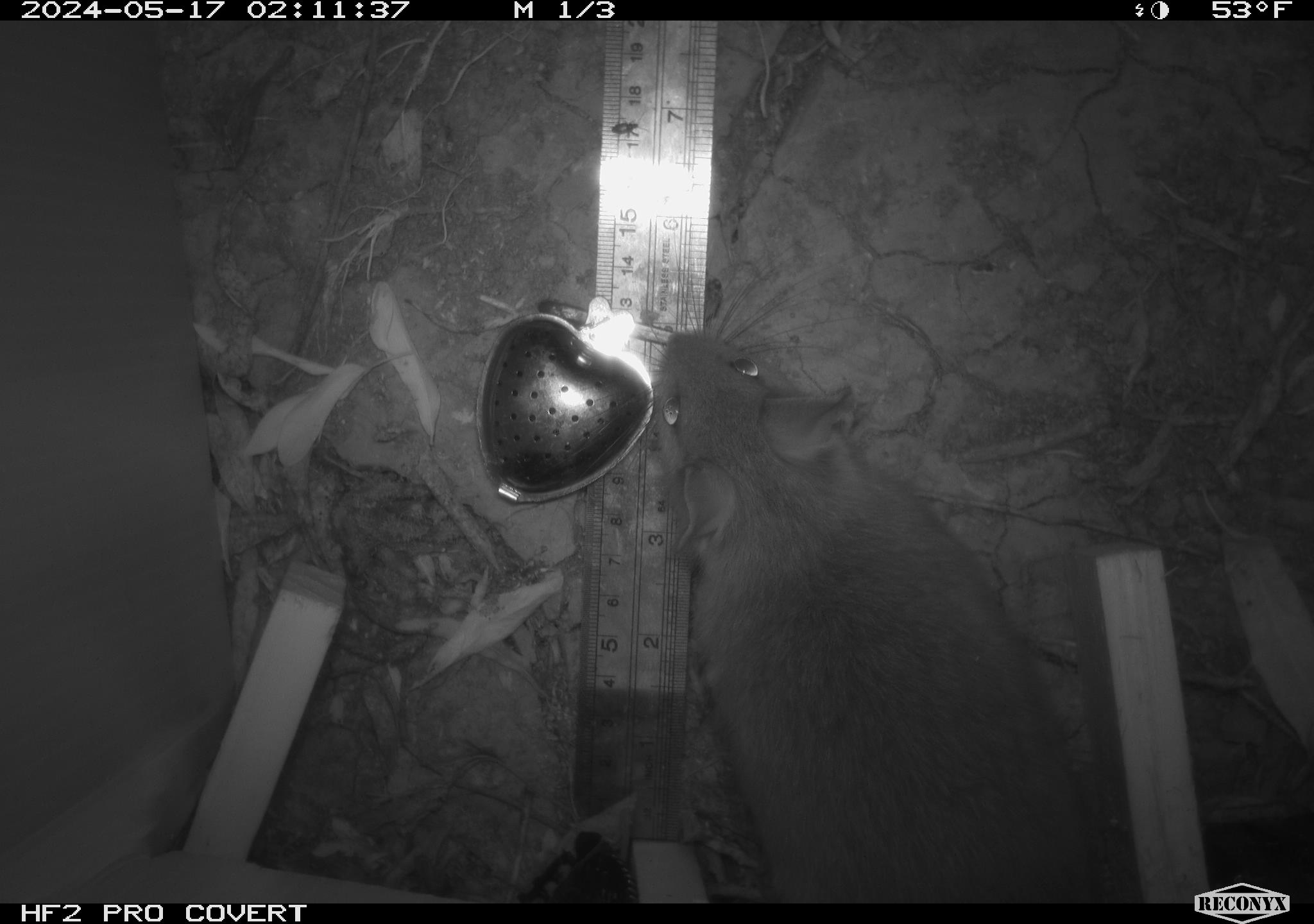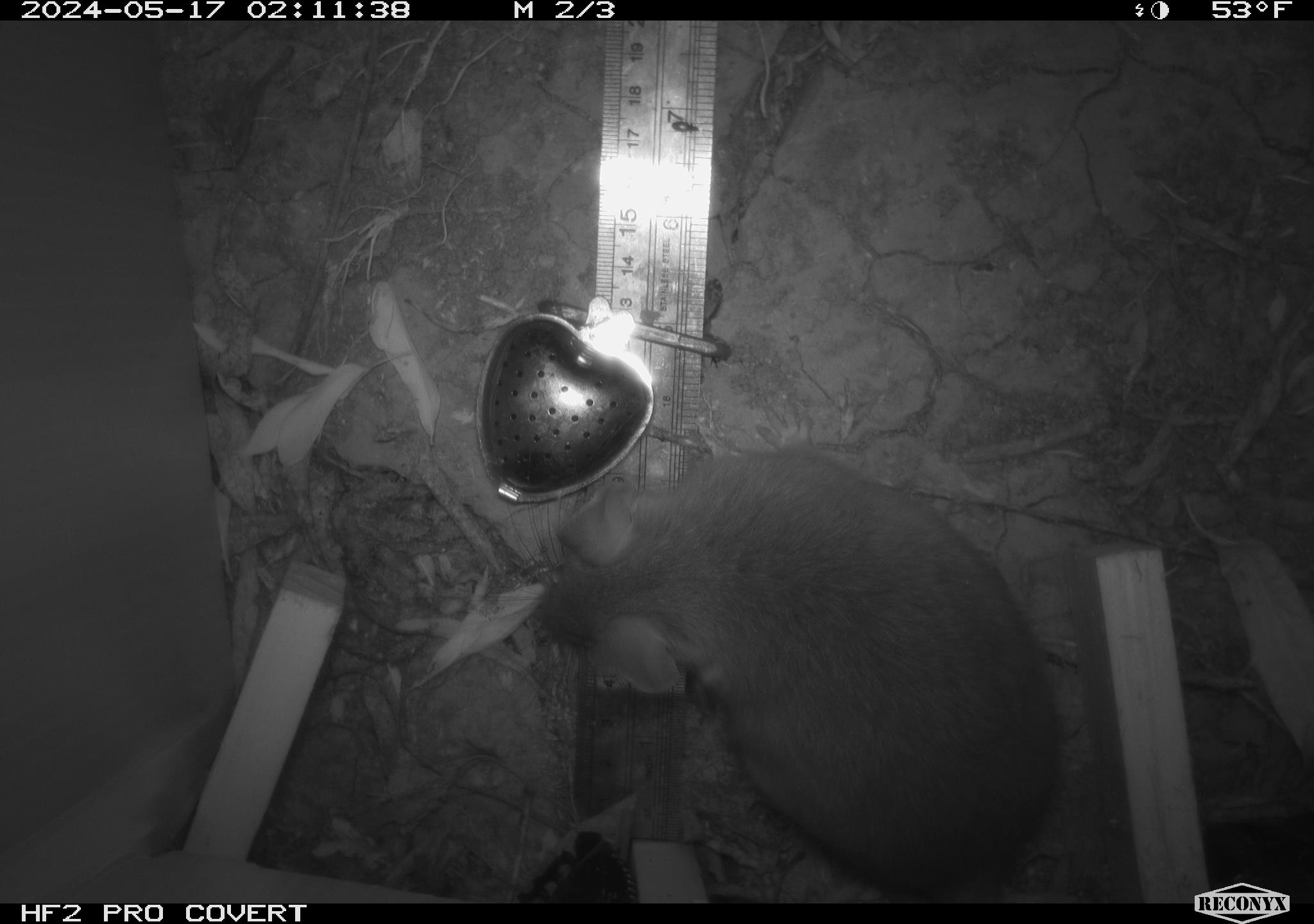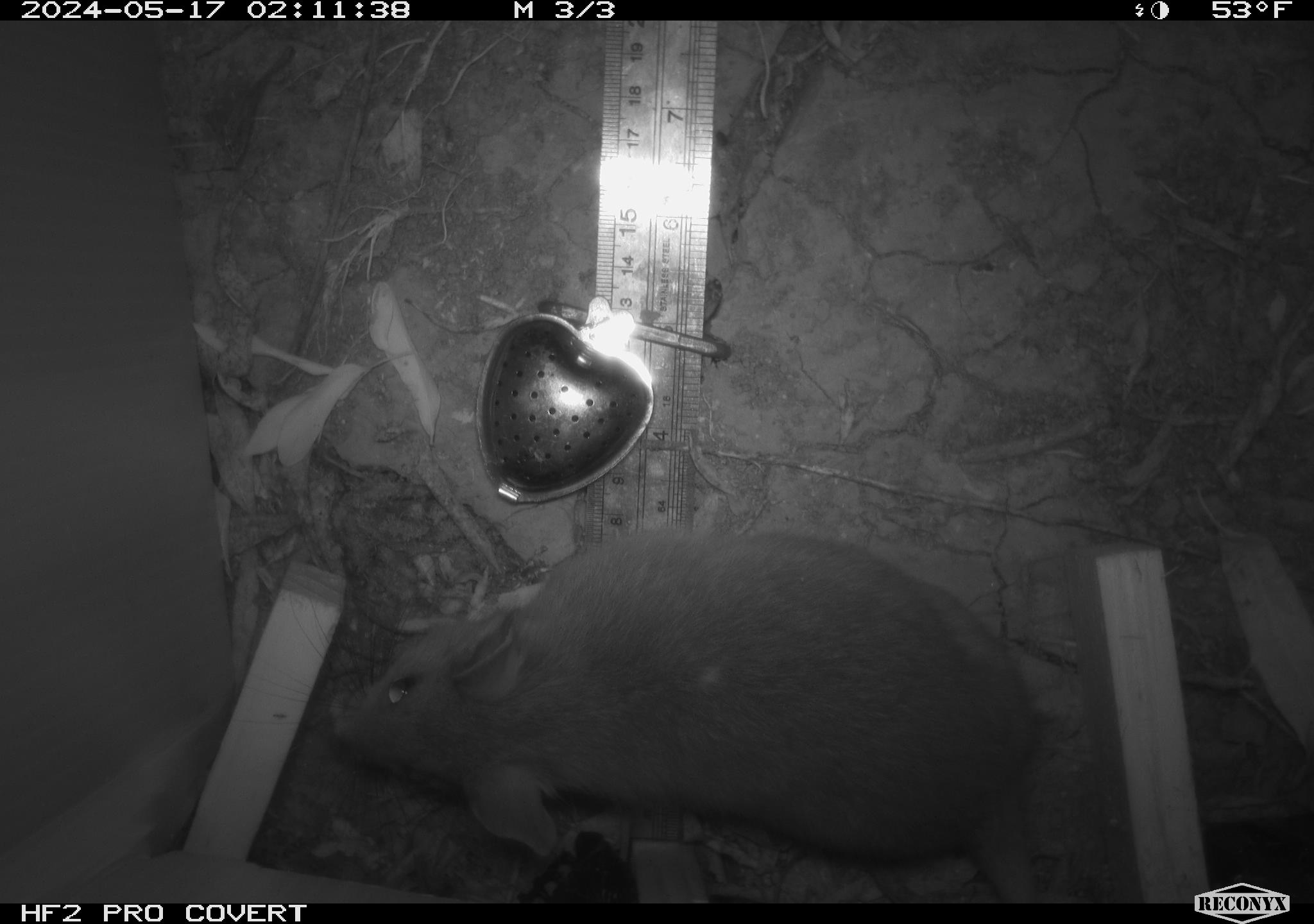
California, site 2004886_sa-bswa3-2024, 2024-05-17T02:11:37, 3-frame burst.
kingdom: Animalia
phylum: Chordata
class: Mammalia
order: Rodentia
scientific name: Rodentia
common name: woodrat or rat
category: woodrat or rat species